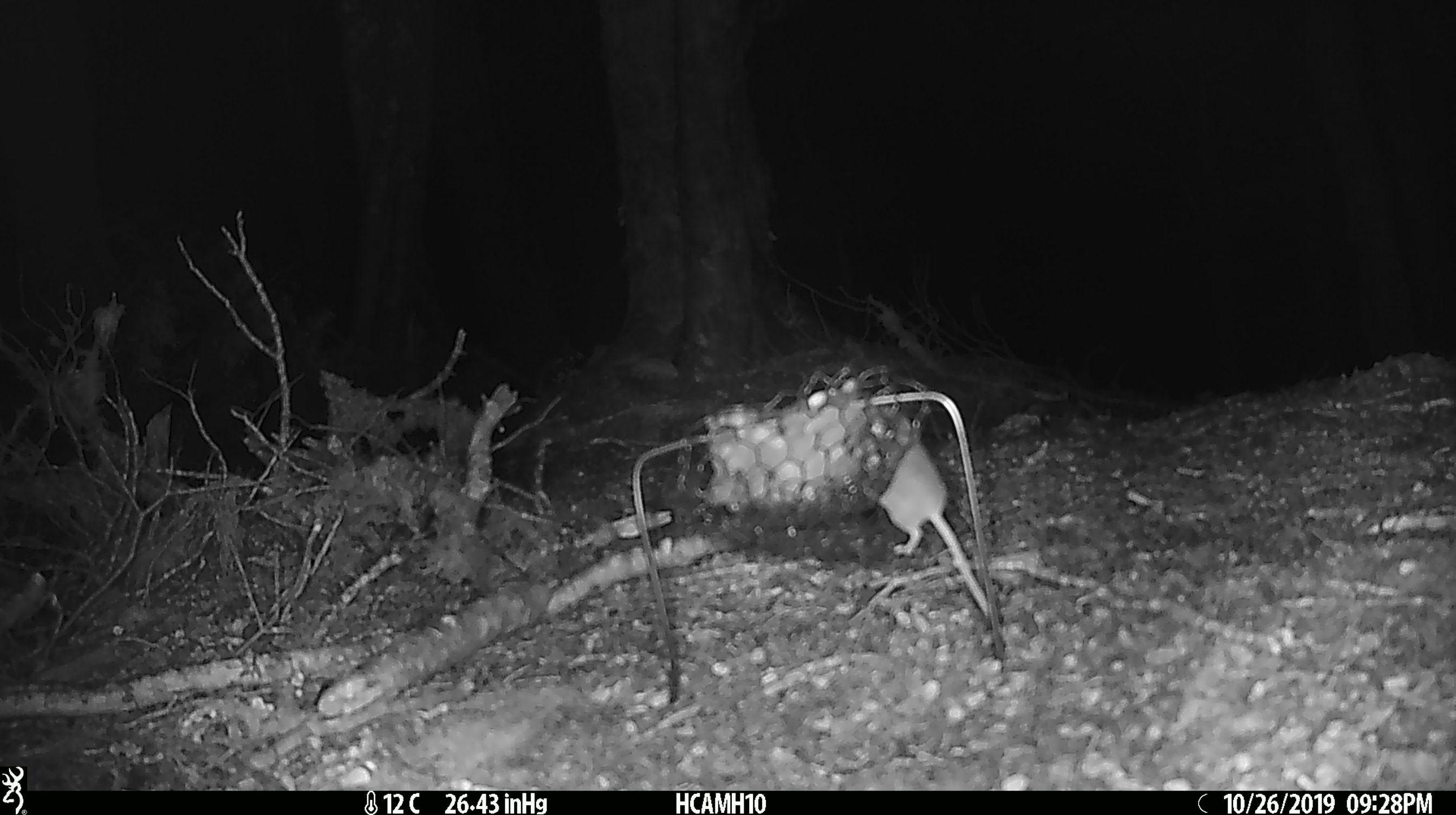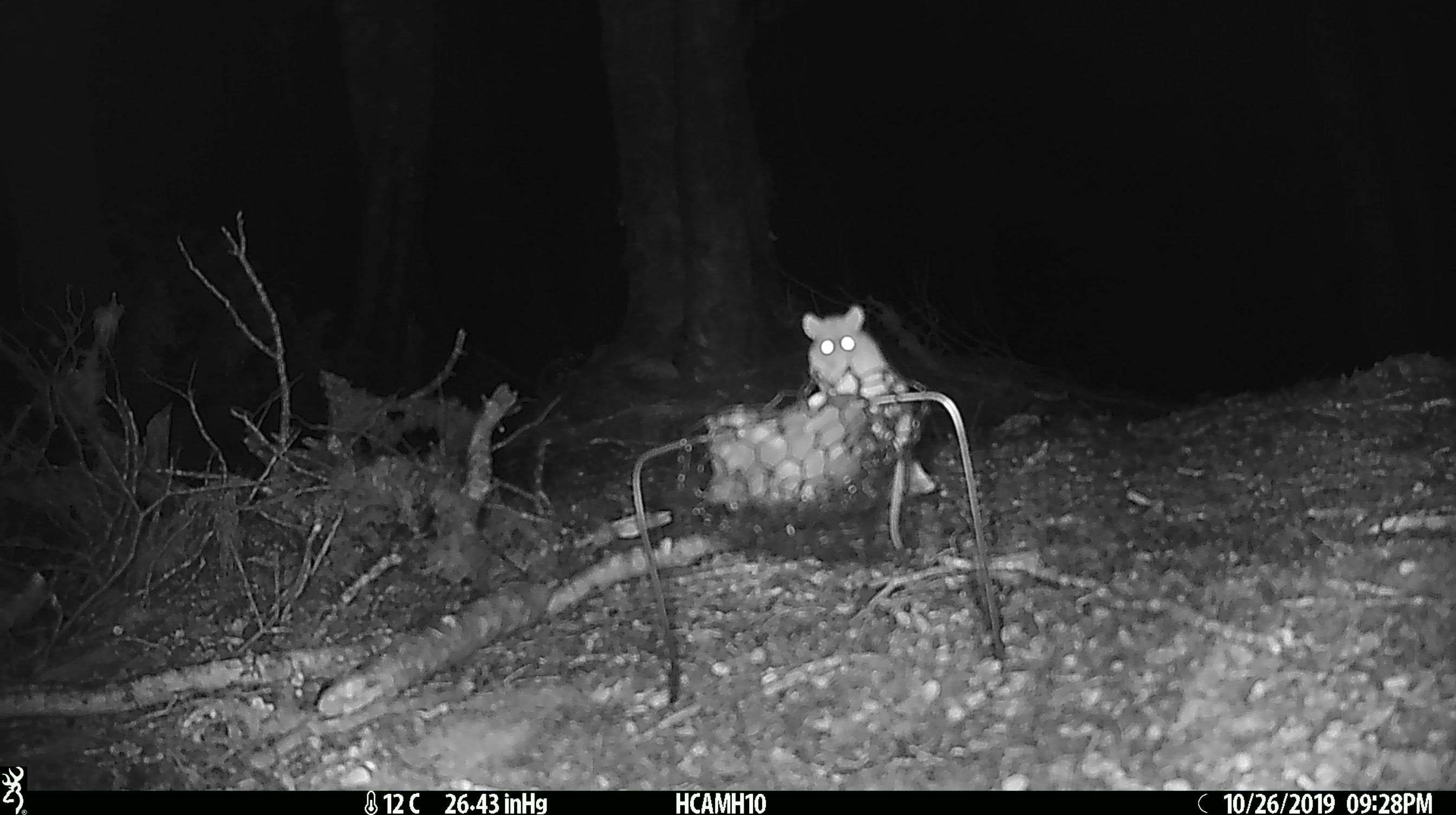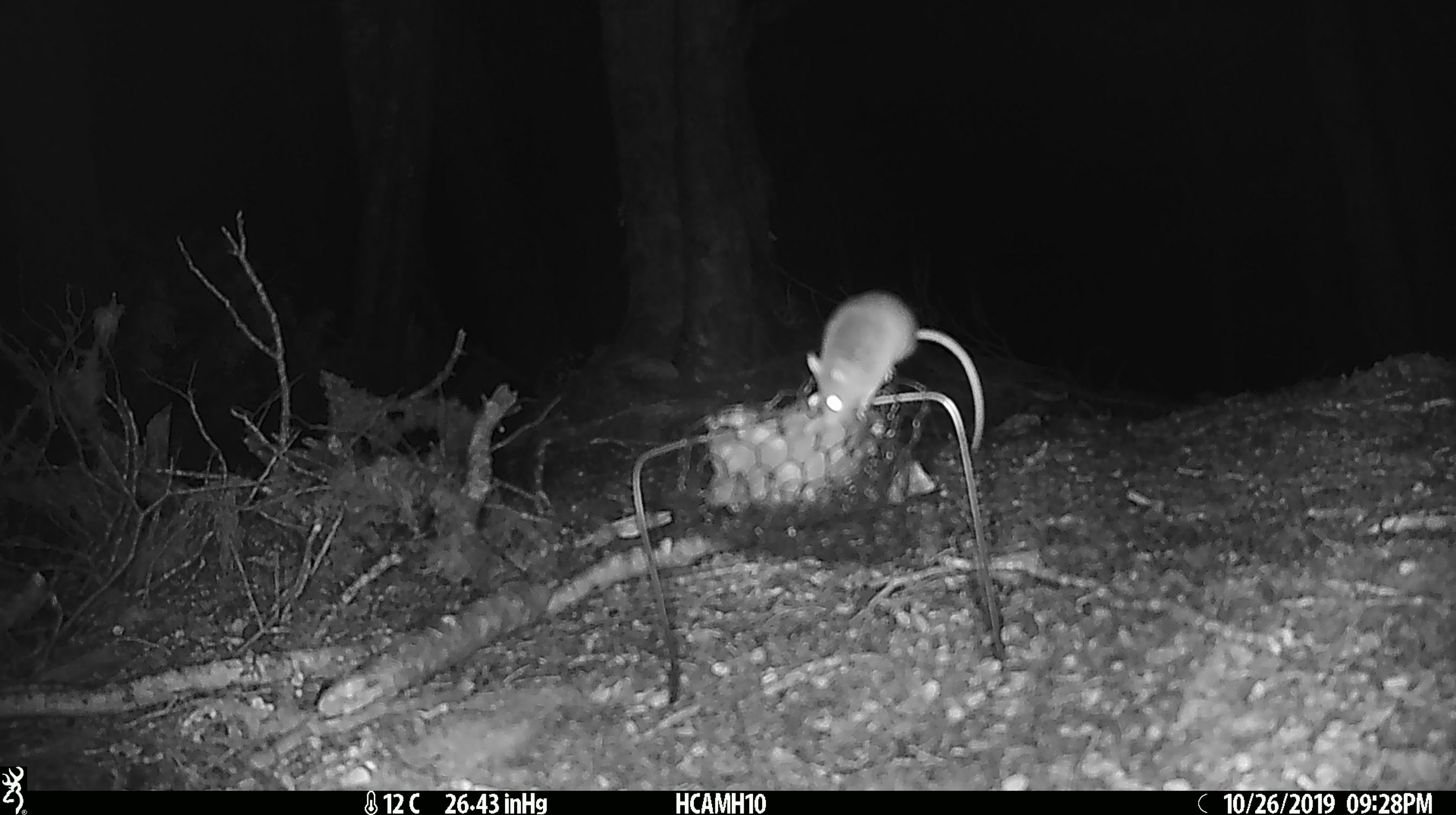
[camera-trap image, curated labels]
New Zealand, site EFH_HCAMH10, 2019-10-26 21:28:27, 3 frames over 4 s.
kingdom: Animalia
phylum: Chordata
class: Mammalia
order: Rodentia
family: Muridae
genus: Mus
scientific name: Mus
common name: mouse